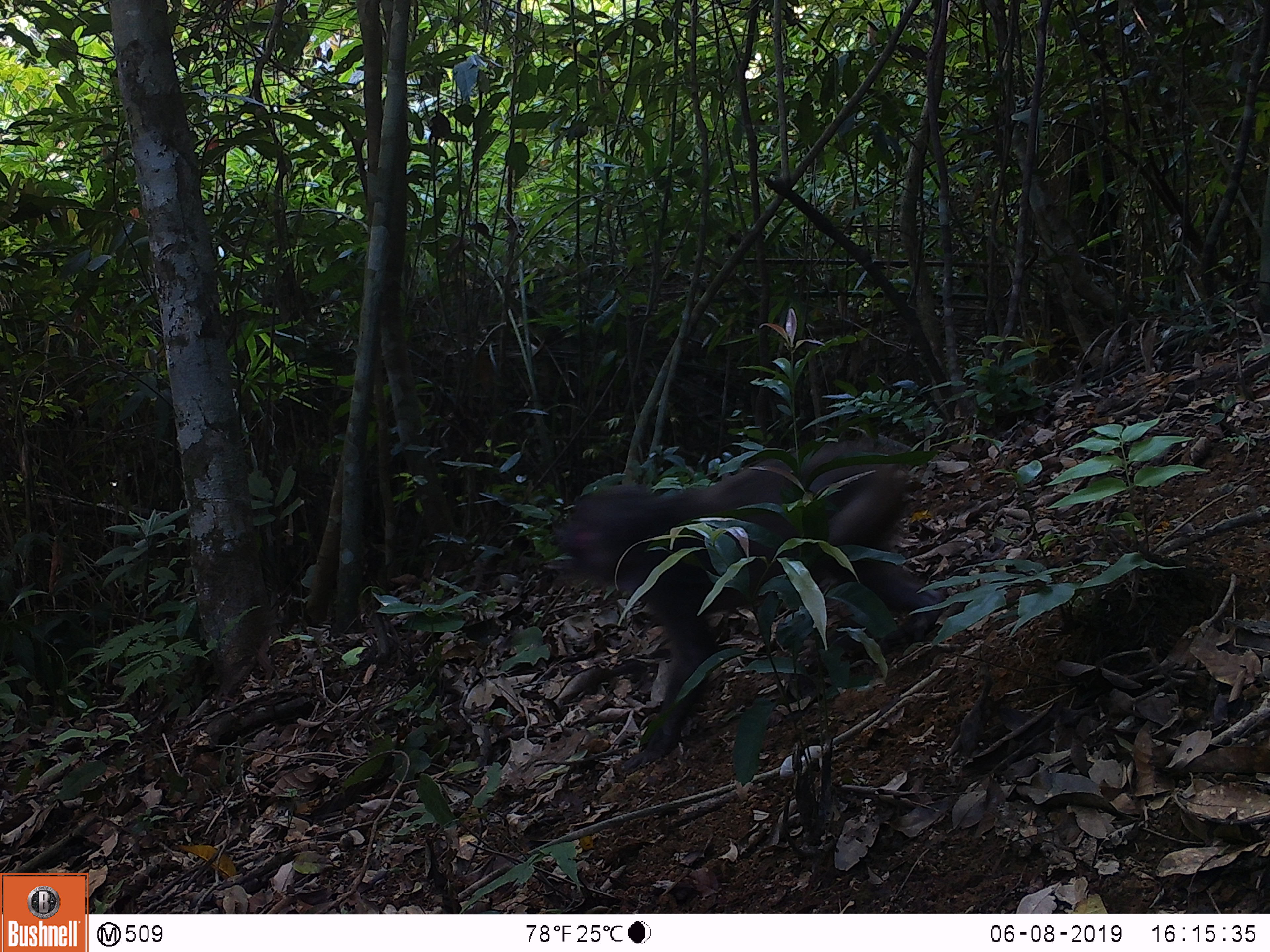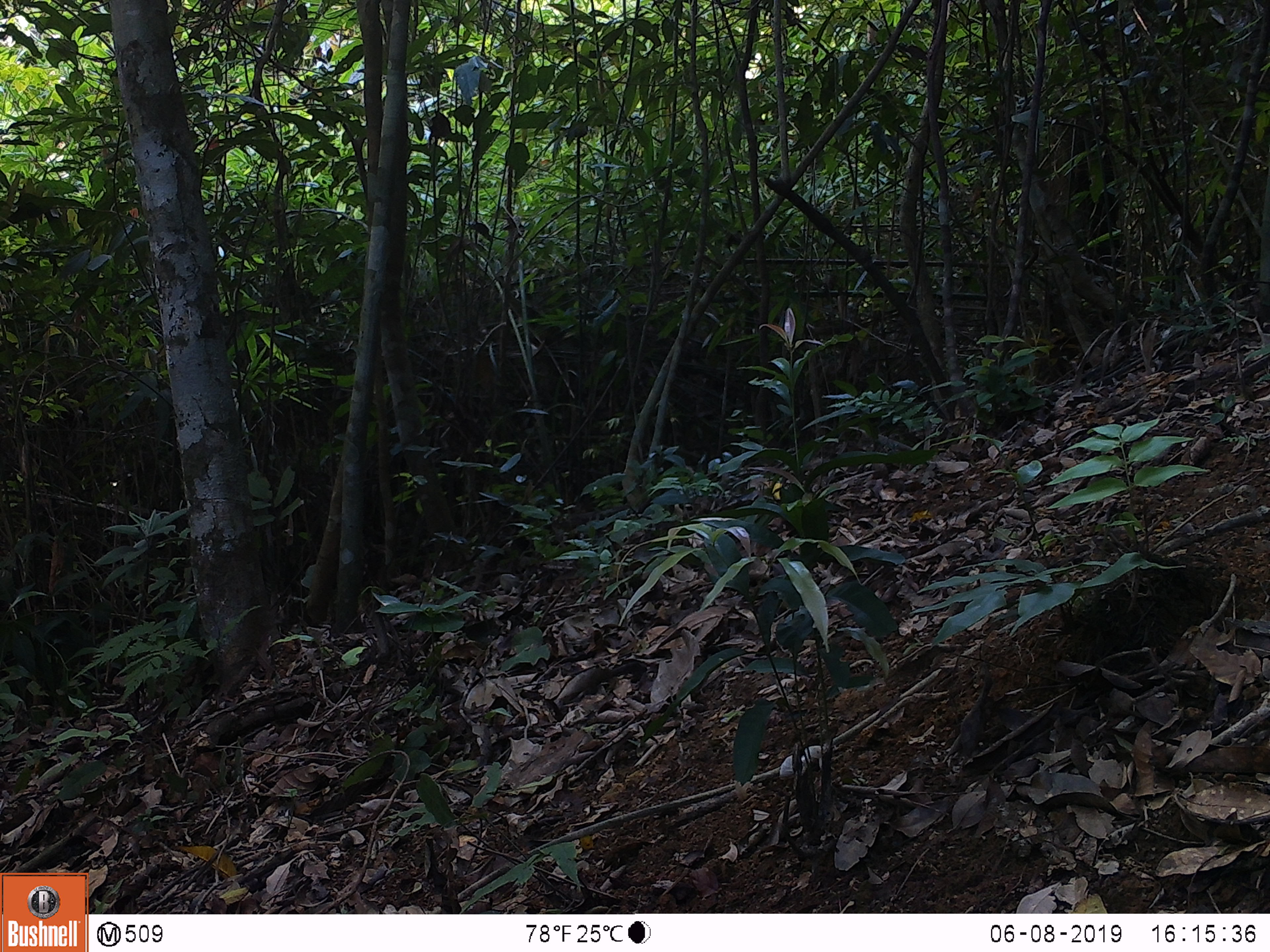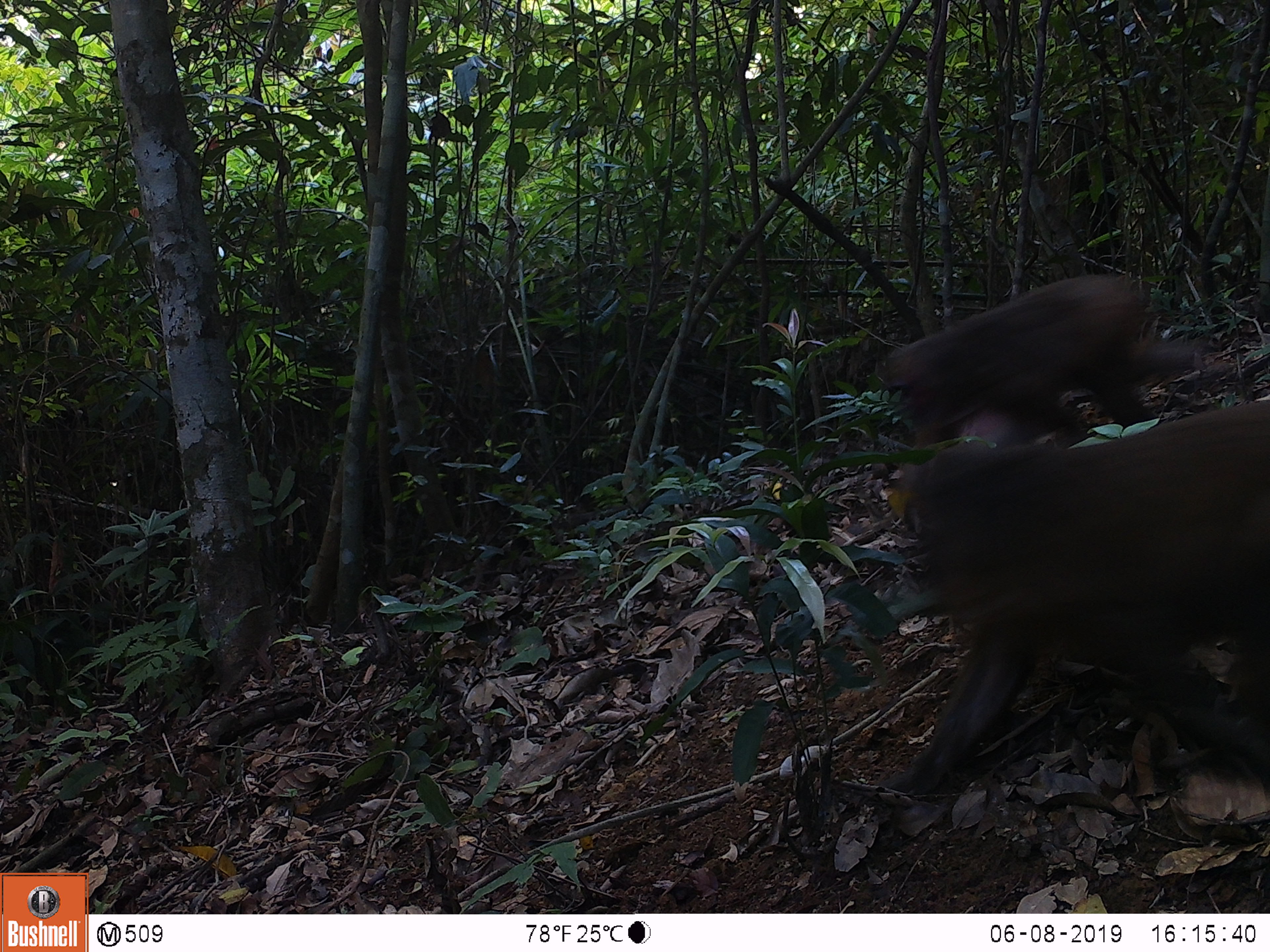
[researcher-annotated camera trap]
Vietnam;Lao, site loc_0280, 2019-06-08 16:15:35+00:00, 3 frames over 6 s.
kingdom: Animalia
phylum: Chordata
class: Mammalia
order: Primates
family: Cercopithecidae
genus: Macaca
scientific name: Macaca arctoides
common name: stump-tailed macaque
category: stump tailed macaque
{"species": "stump tailed macaque (stump-tailed macaque) (Macaca arctoides)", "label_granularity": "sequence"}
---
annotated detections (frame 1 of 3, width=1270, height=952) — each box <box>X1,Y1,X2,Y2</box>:
stump tailed macaque: <box>550,433,946,772</box>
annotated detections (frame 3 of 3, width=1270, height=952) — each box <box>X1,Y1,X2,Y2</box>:
stump tailed macaque: <box>872,401,1268,798</box>; <box>883,273,1207,453</box>